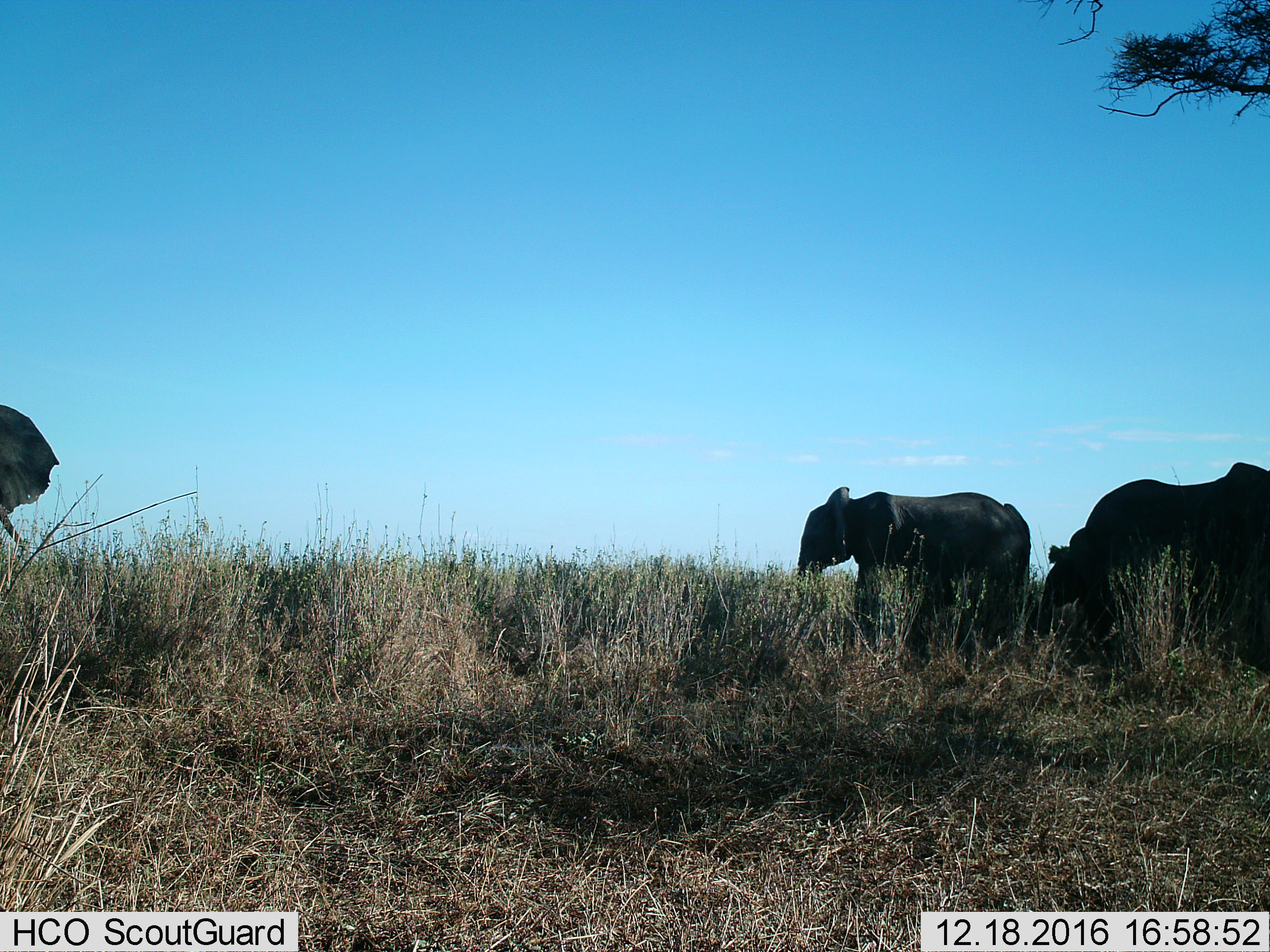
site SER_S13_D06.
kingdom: Animalia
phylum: Chordata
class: Mammalia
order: Proboscidea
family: Elephantidae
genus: Loxodonta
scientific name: Loxodonta africana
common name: african bush elephant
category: elephant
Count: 4.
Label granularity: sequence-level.